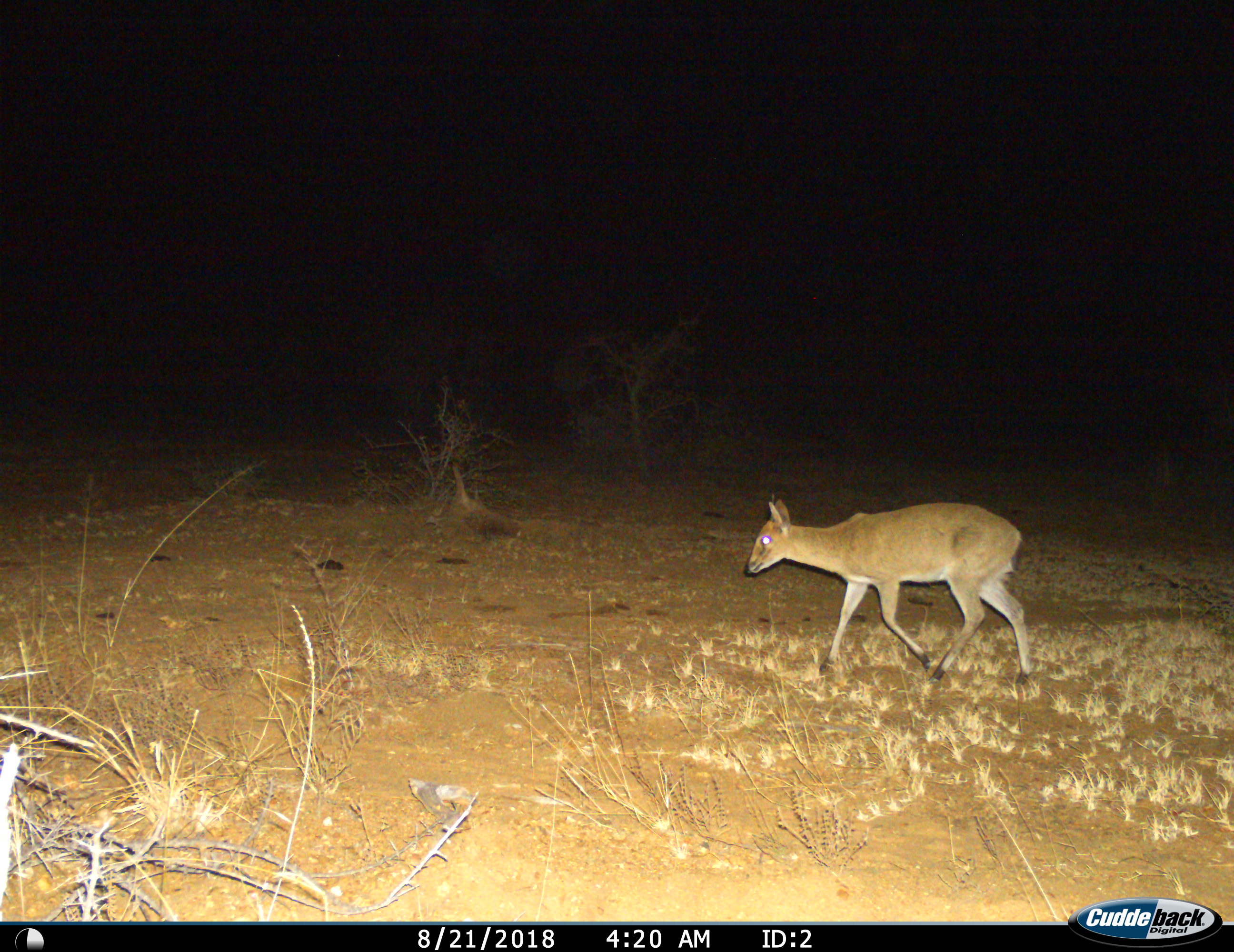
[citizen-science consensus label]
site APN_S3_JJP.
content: unidentified animal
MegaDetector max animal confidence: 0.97